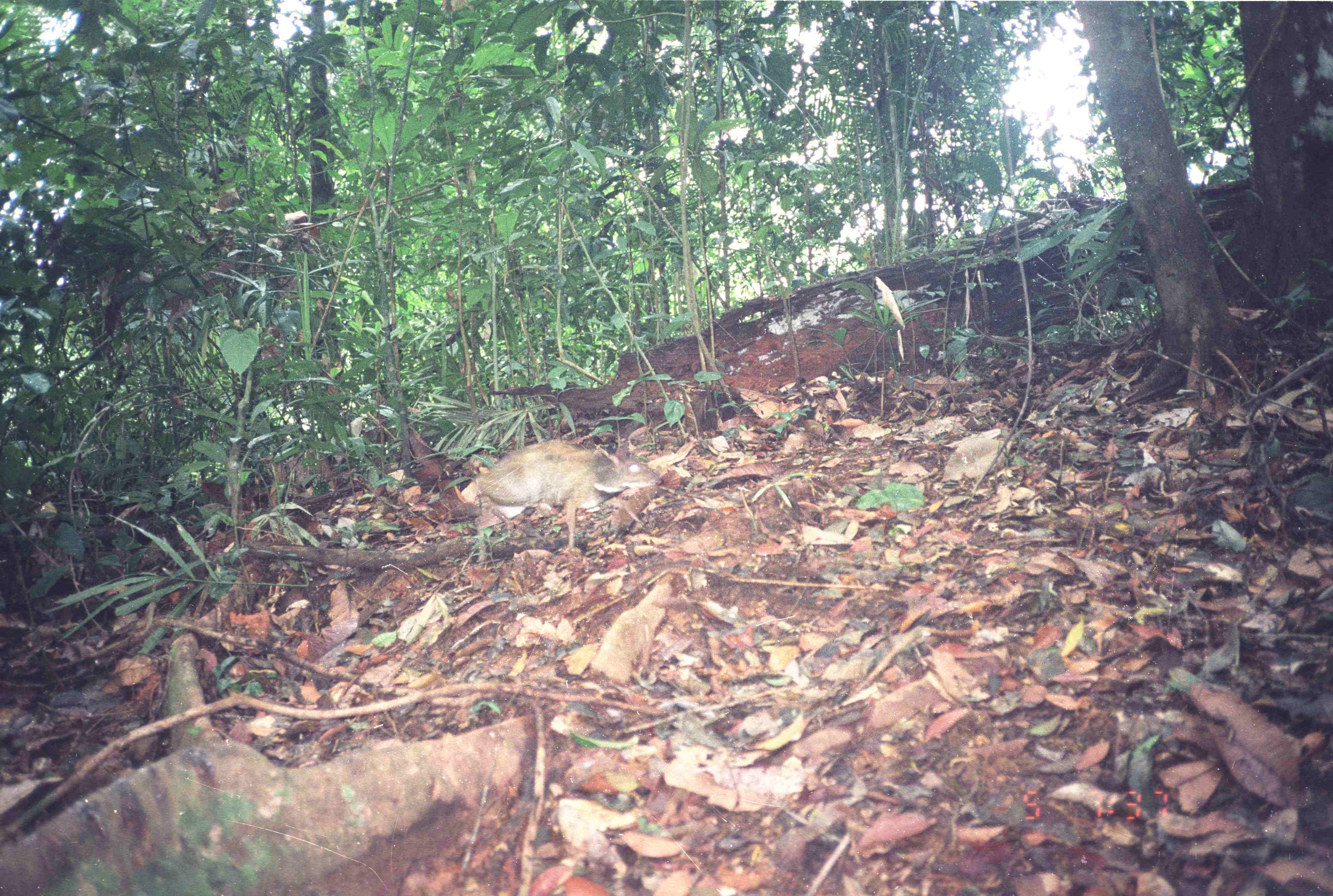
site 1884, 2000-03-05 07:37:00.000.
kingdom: Animalia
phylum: Chordata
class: Mammalia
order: Artiodactyla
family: Tragulidae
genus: Tragulus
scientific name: Tragulus napu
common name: greater oriental chevrotain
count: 1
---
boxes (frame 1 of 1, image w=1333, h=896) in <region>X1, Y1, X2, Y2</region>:
tragulus napu: <region>460, 438, 664, 565</region>